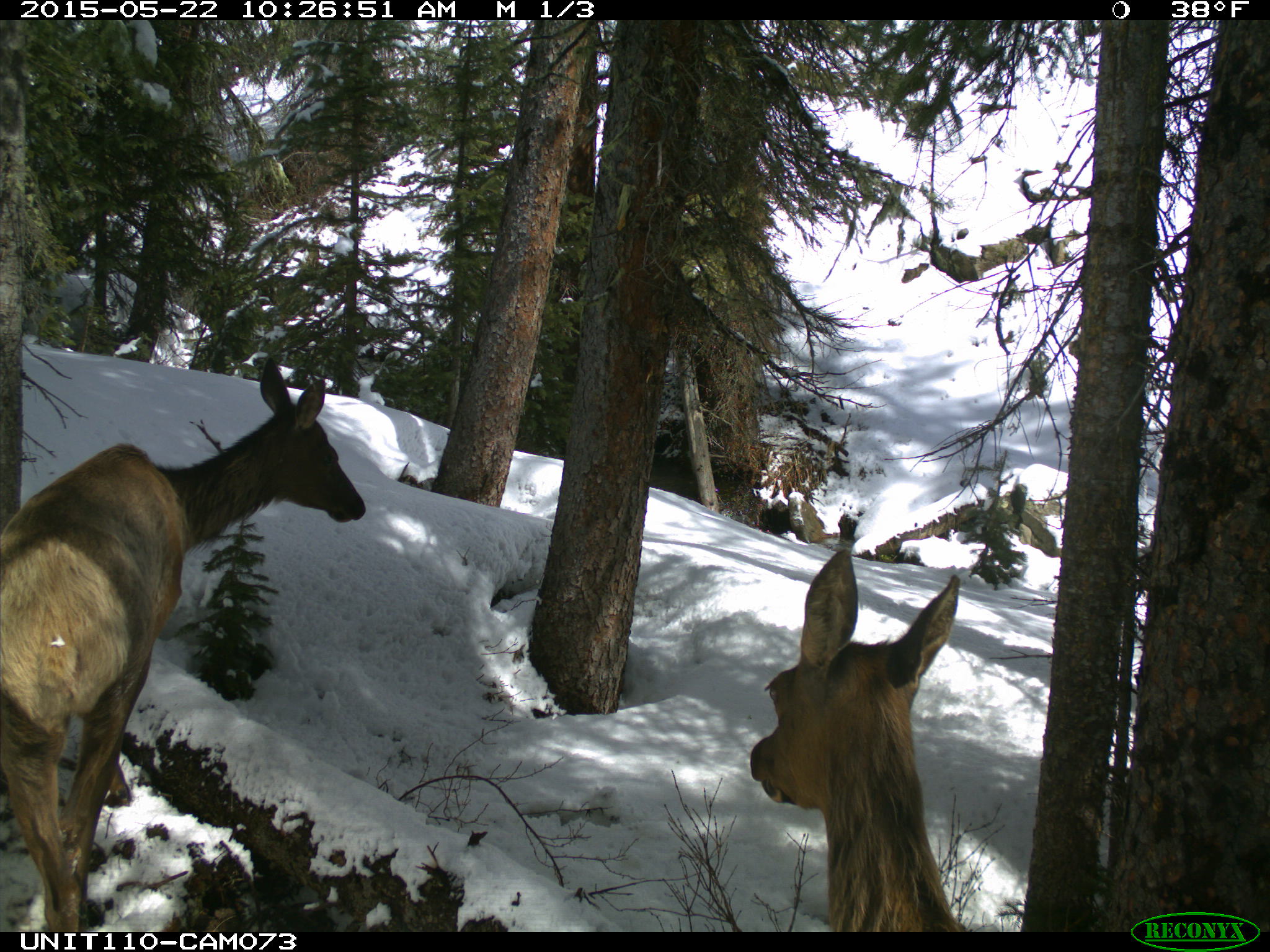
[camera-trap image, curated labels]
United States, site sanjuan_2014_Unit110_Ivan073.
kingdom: Animalia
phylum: Chordata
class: Mammalia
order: Artiodactyla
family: Cervidae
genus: Cervus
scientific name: Cervus elaphus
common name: red deer